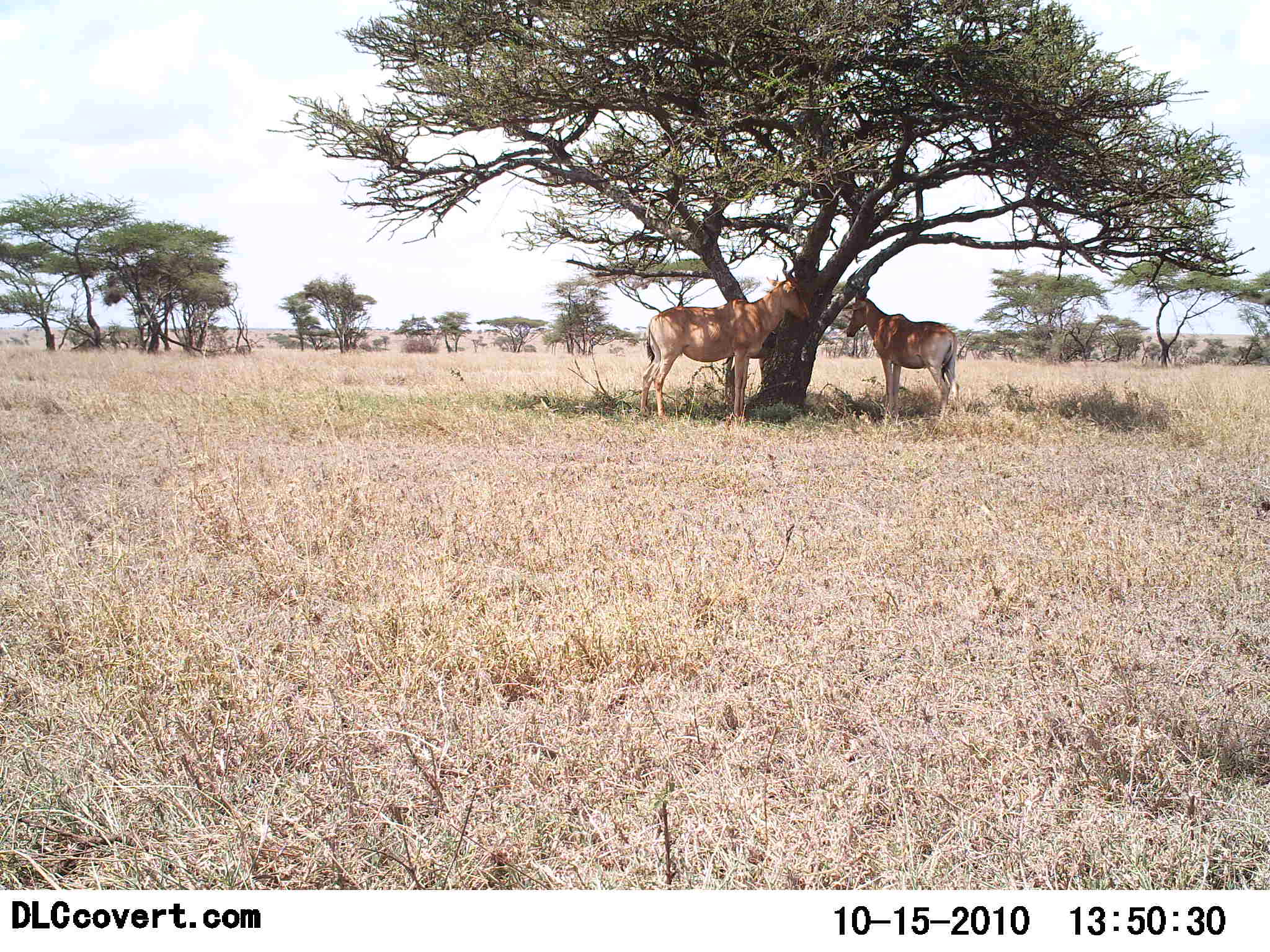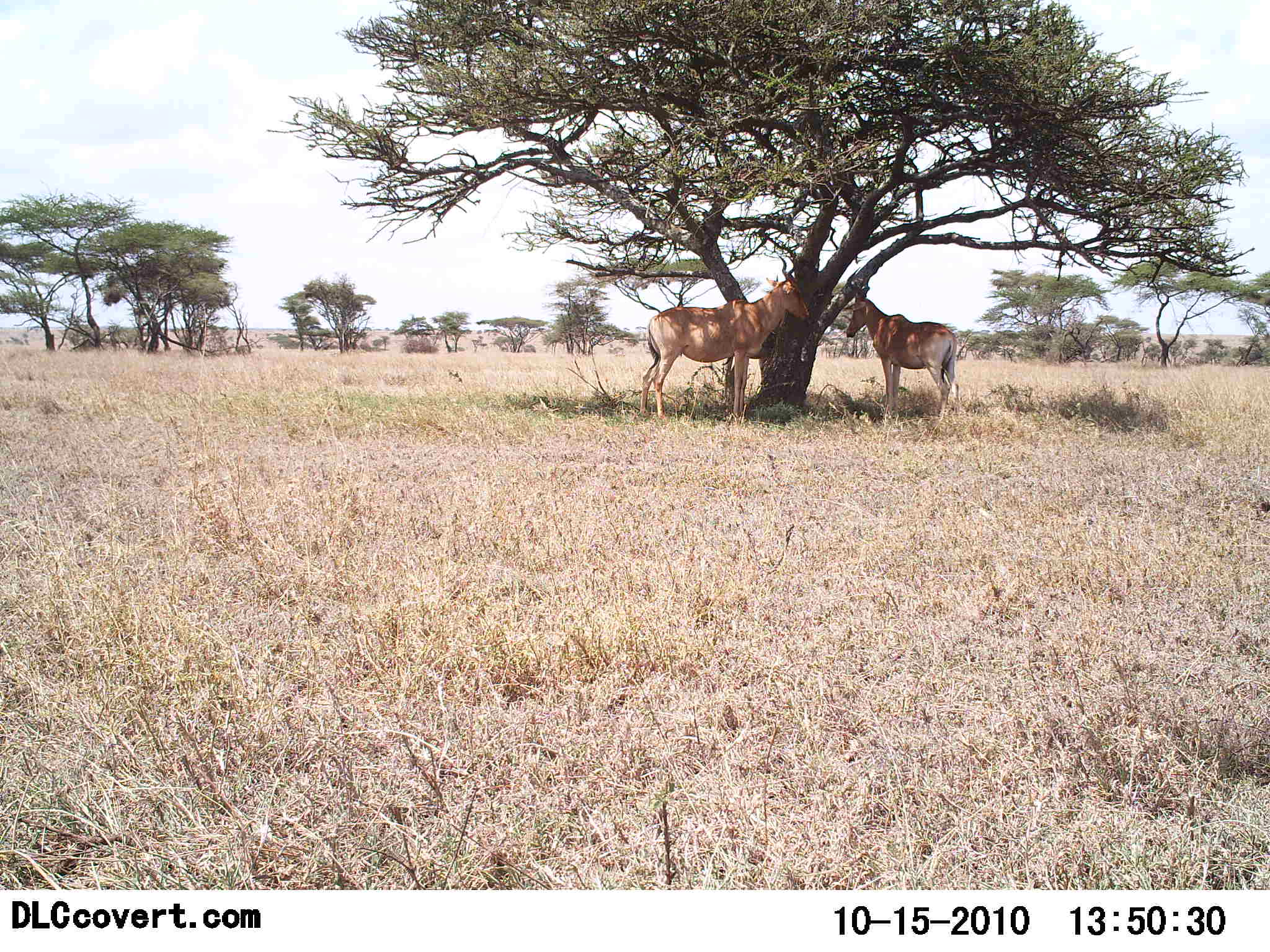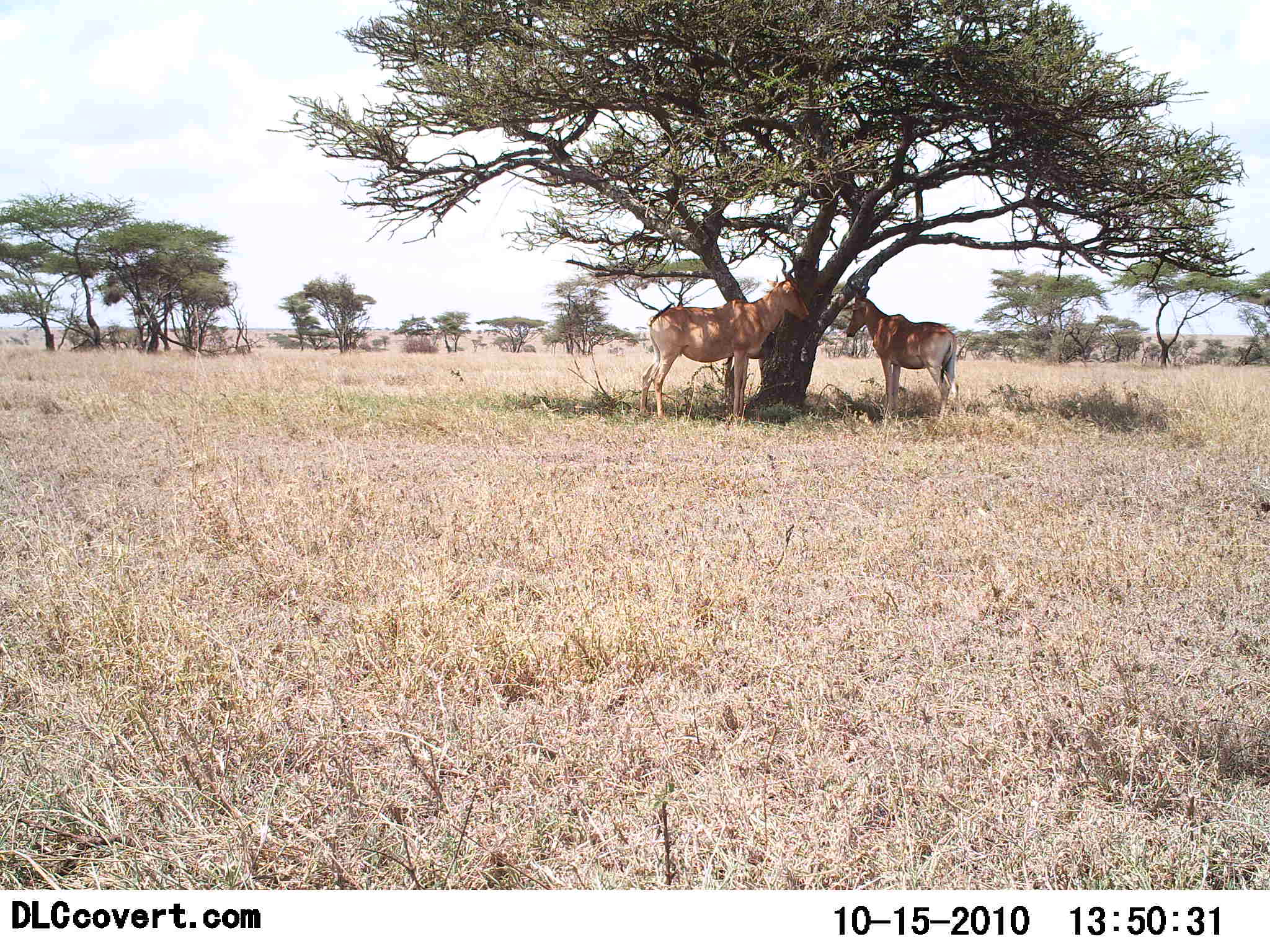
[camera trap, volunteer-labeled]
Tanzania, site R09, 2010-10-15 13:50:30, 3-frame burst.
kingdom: Animalia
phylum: Chordata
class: Mammalia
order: Artiodactyla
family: Bovidae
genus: Alcelaphus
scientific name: Alcelaphus buselaphus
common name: hartebeest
Hartebeest (Alcelaphus buselaphus), count 2. Behavior (volunteer vote fractions): standing 91%, resting 22%, moving 0%, interacting 4%. Young present (vote fraction): 0%. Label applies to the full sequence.